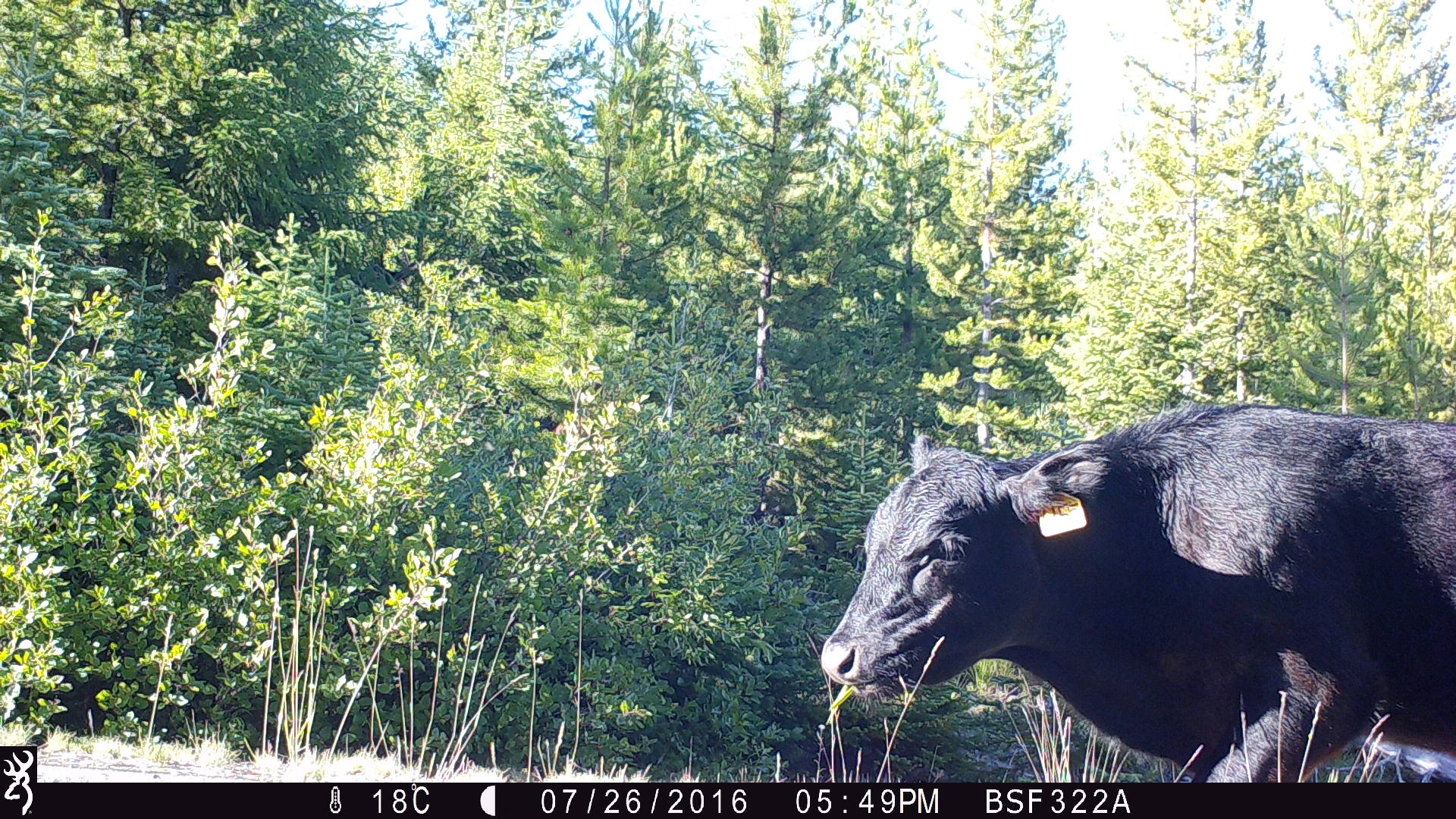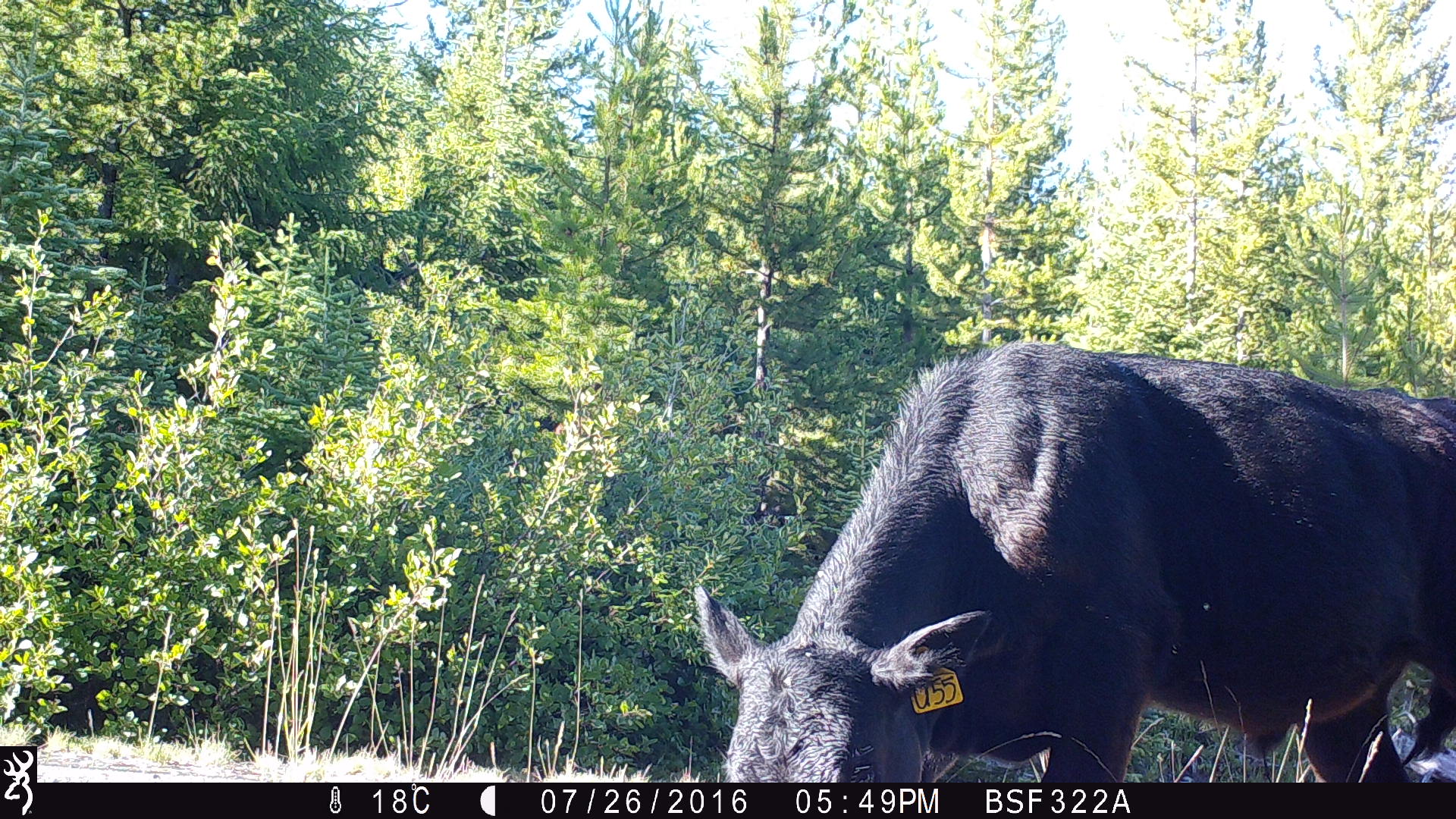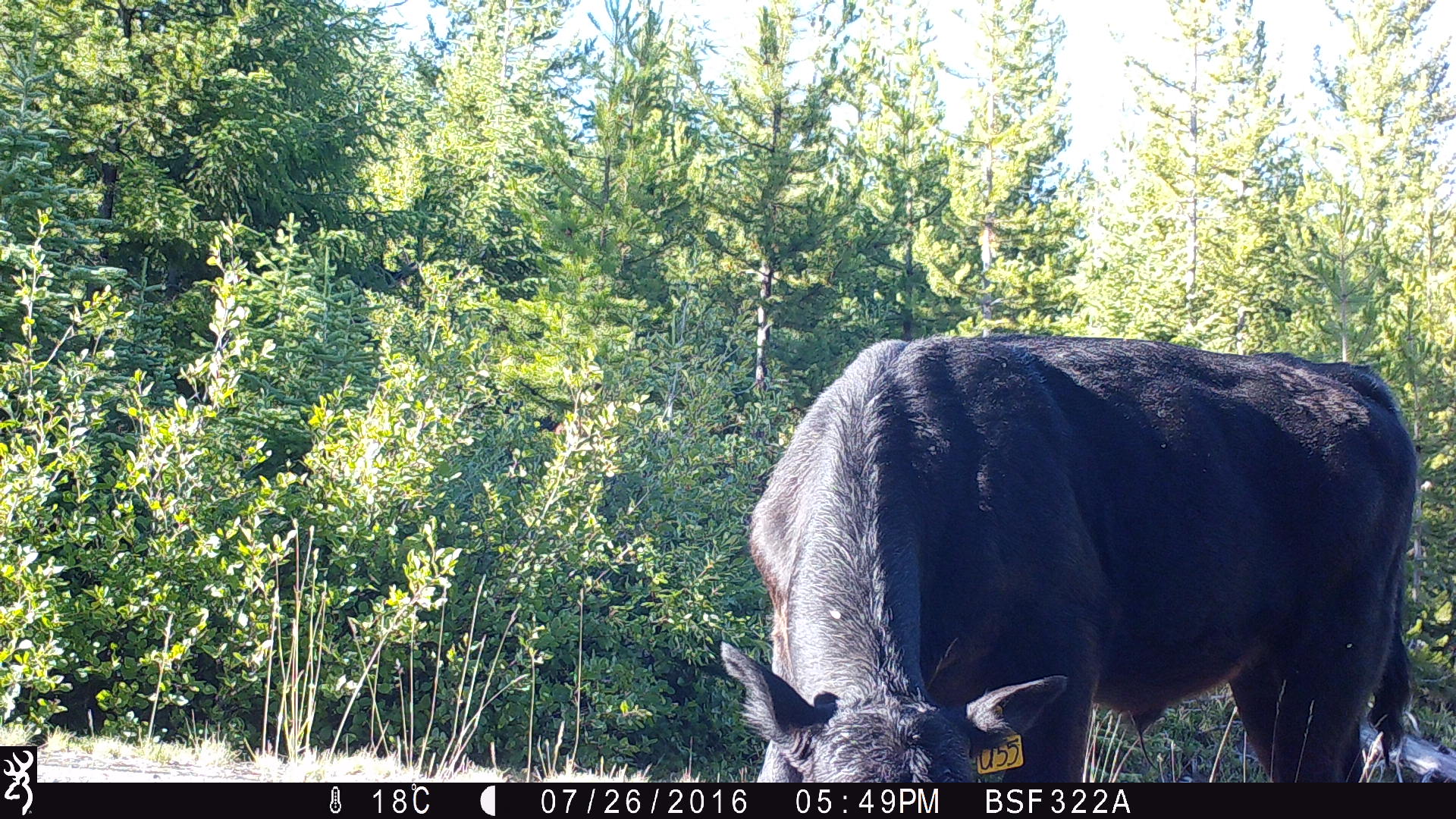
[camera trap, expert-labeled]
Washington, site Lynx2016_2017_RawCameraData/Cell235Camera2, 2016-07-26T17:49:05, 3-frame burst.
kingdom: Animalia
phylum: Chordata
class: Mammalia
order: Artiodactyla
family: Bovidae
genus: Bos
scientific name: Bos taurus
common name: domestic cattle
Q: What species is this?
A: Domestic cattle (Bos taurus).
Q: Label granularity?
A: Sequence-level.